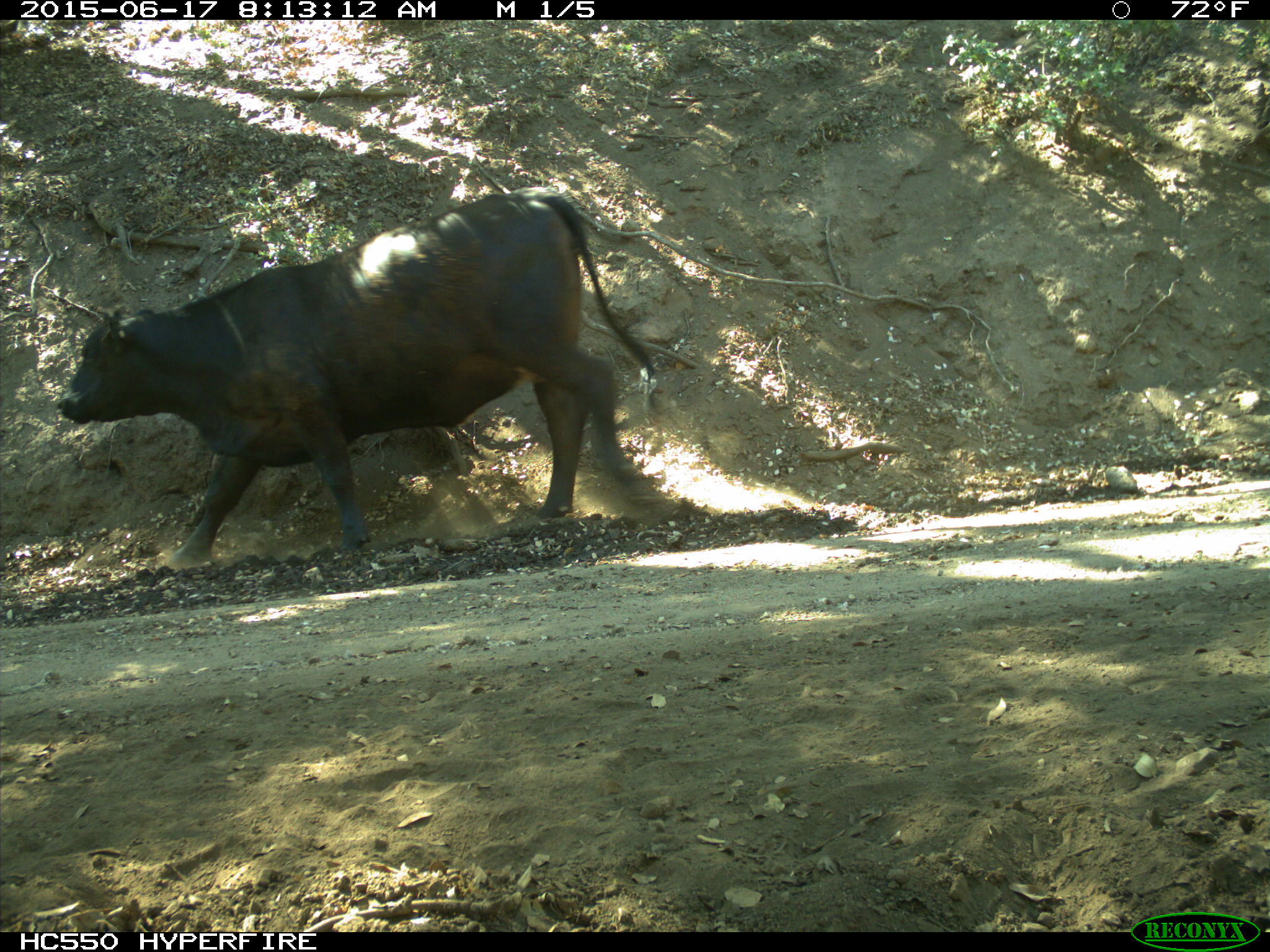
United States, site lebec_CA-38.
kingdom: Animalia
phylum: Chordata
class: Mammalia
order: Artiodactyla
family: Bovidae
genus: Bos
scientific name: Bos taurus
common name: domestic cow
Bos taurus (domestic cow).